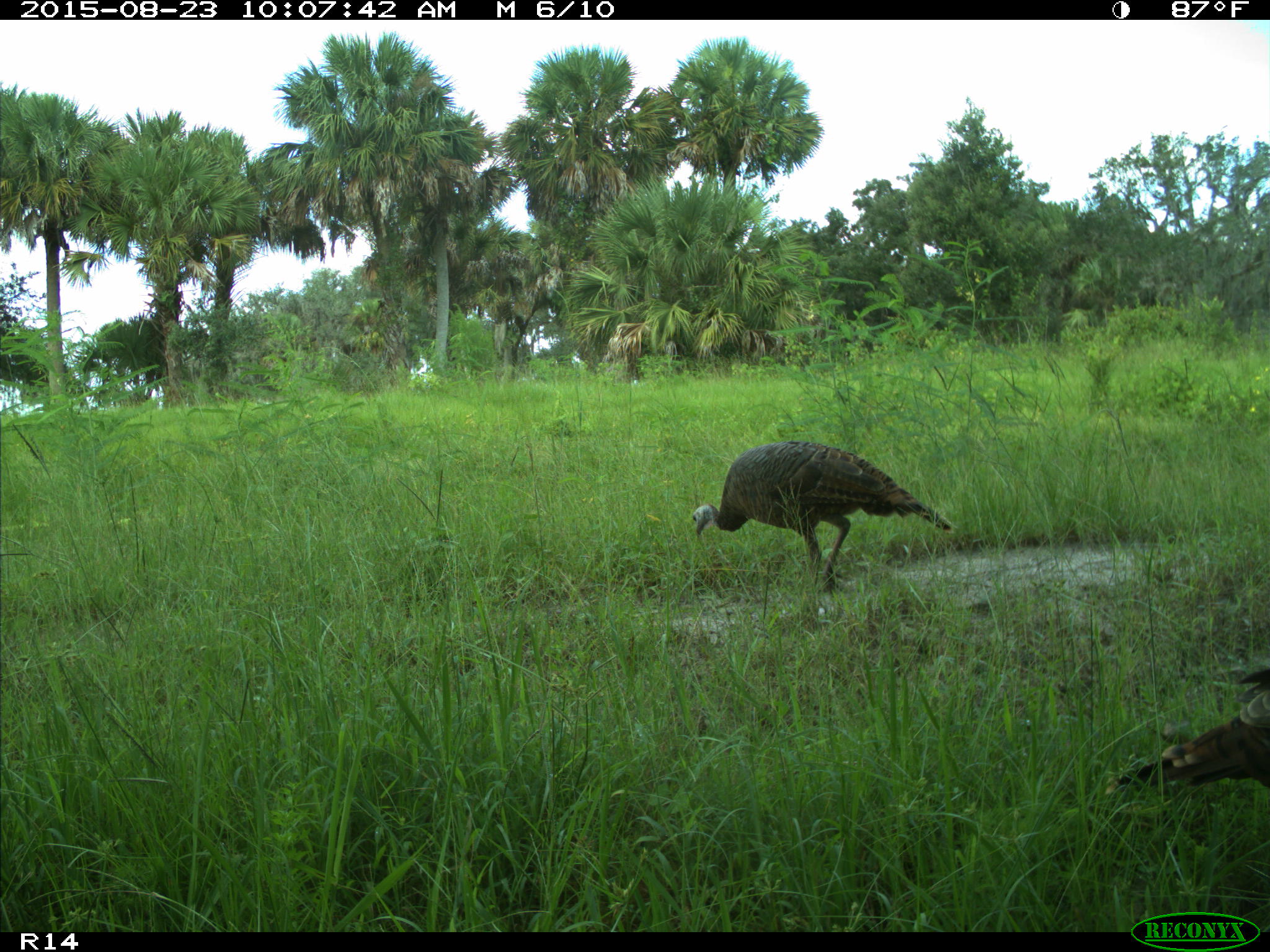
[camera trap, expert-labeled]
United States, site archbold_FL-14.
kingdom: Animalia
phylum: Chordata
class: Aves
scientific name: Aves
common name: birds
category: unidentified bird